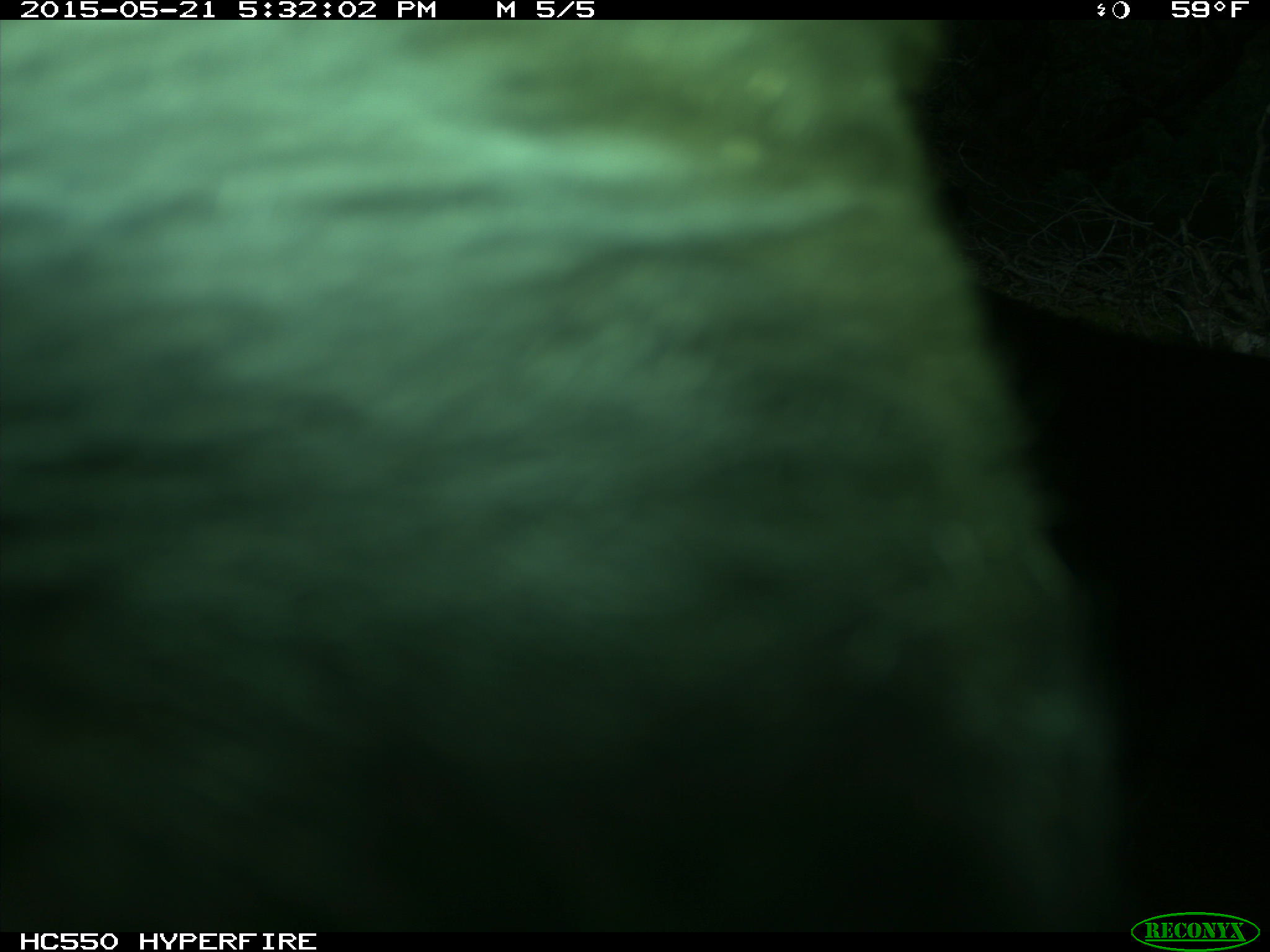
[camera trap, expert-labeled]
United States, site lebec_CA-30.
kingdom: Animalia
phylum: Chordata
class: Mammalia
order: Artiodactyla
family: Bovidae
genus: Bos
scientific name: Bos taurus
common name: domestic cow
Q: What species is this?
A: Bos taurus (domestic cow).